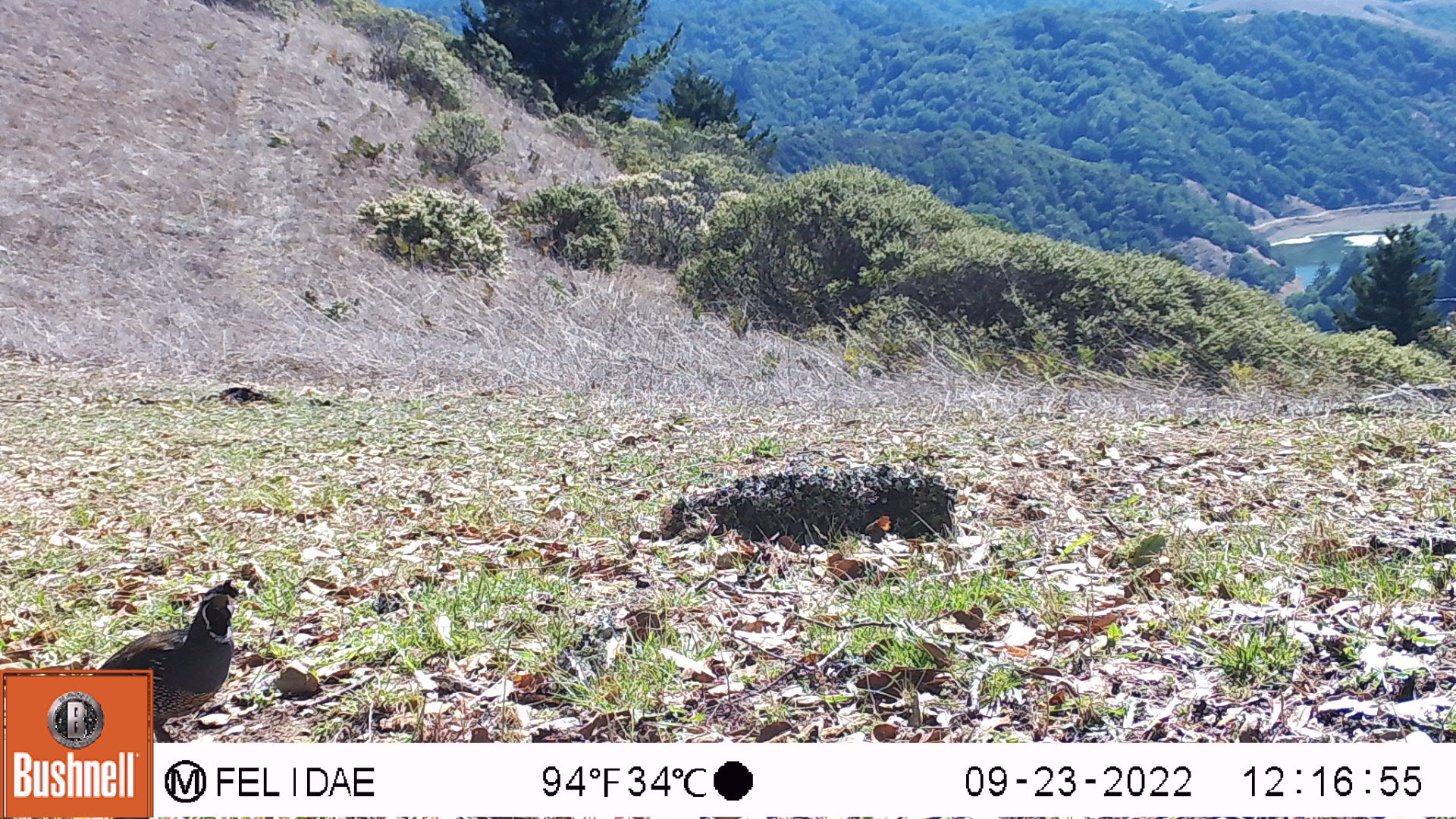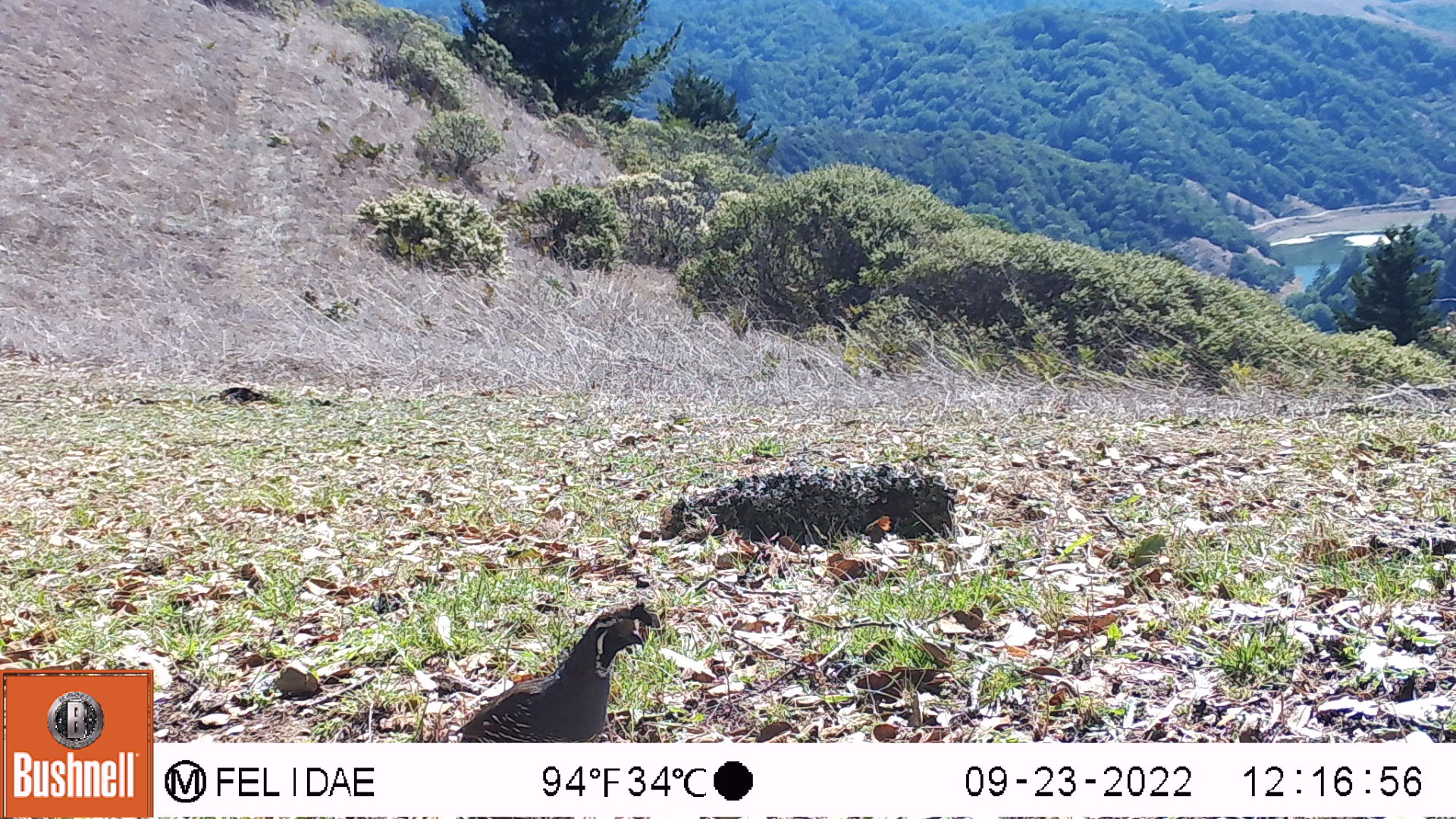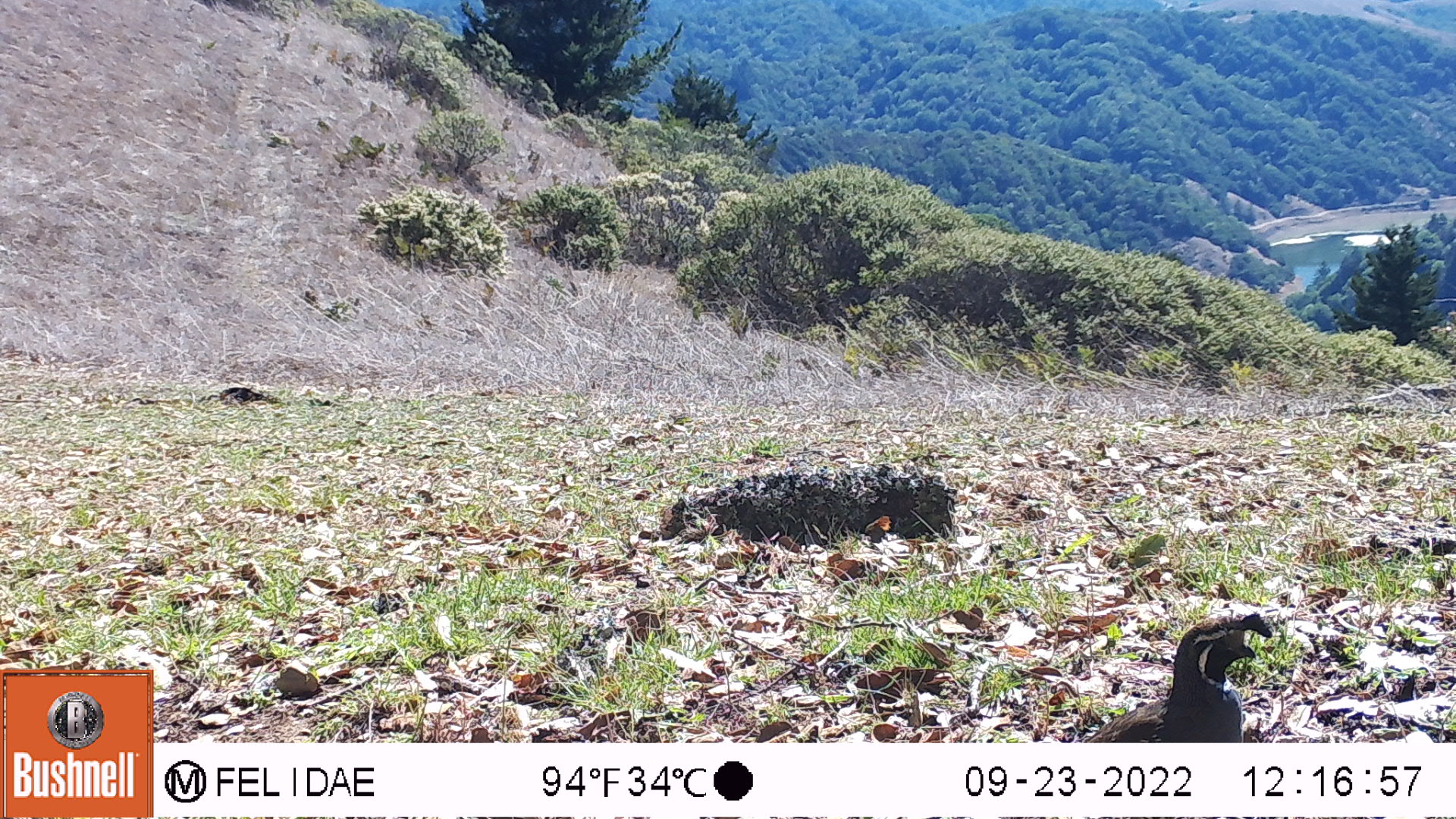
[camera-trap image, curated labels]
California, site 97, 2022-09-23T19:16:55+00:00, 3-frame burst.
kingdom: Animalia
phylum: Chordata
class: Aves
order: Galliformes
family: Odontophoridae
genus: Callipepla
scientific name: Callipepla californica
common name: california quail